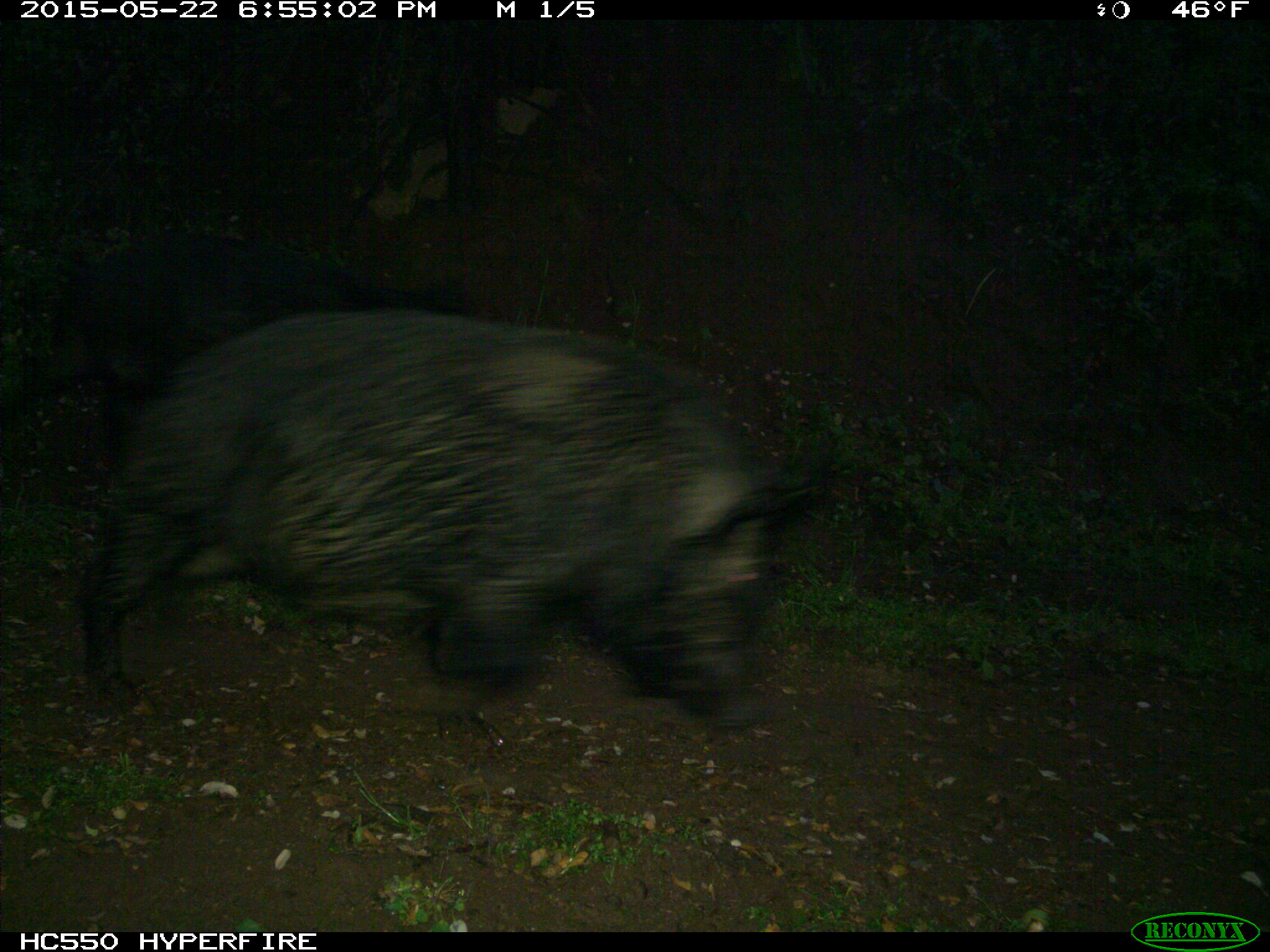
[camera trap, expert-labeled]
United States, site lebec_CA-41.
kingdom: Animalia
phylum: Chordata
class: Mammalia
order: Artiodactyla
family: Suidae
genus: Sus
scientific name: Sus scrofa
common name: wild boar